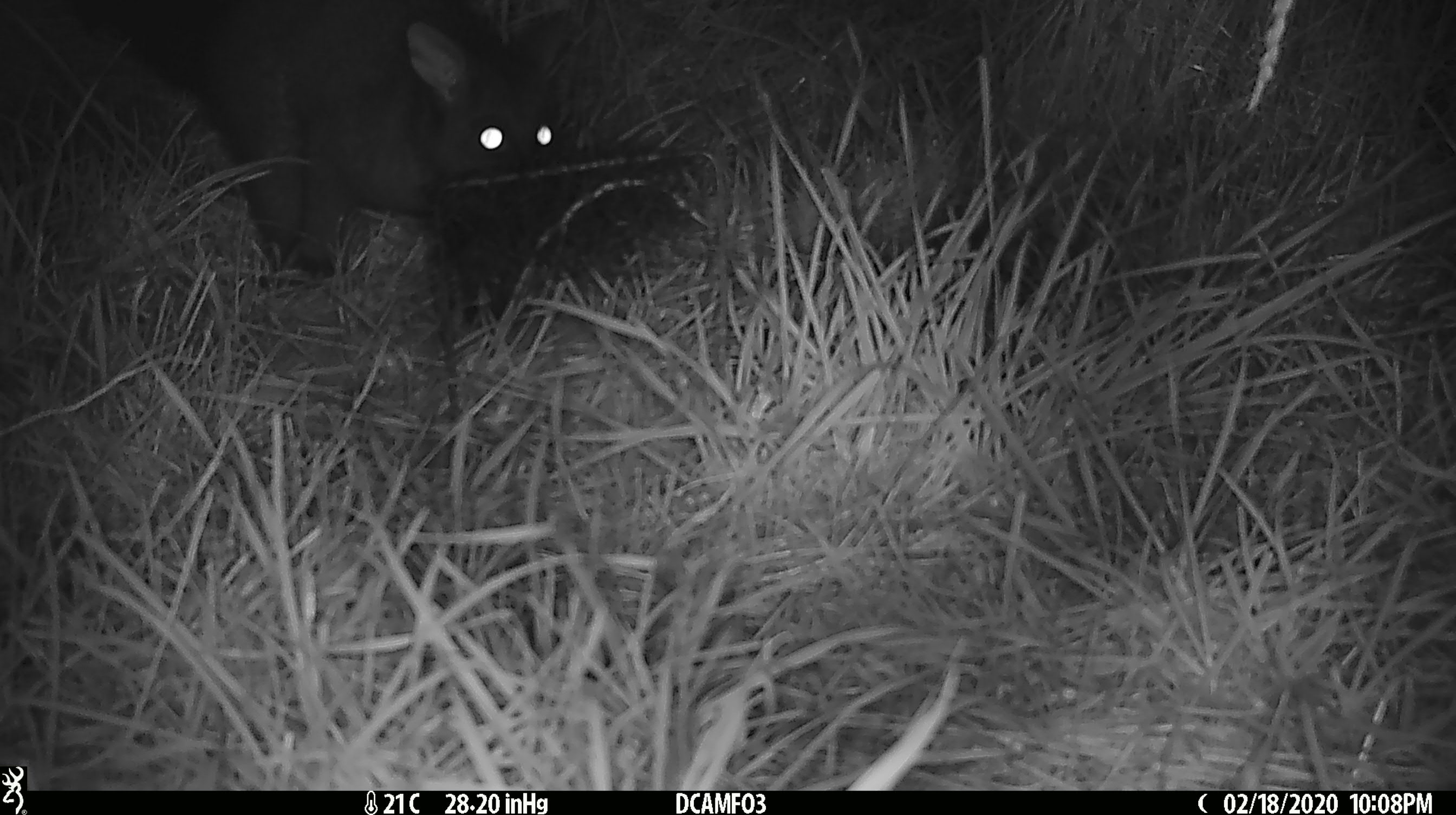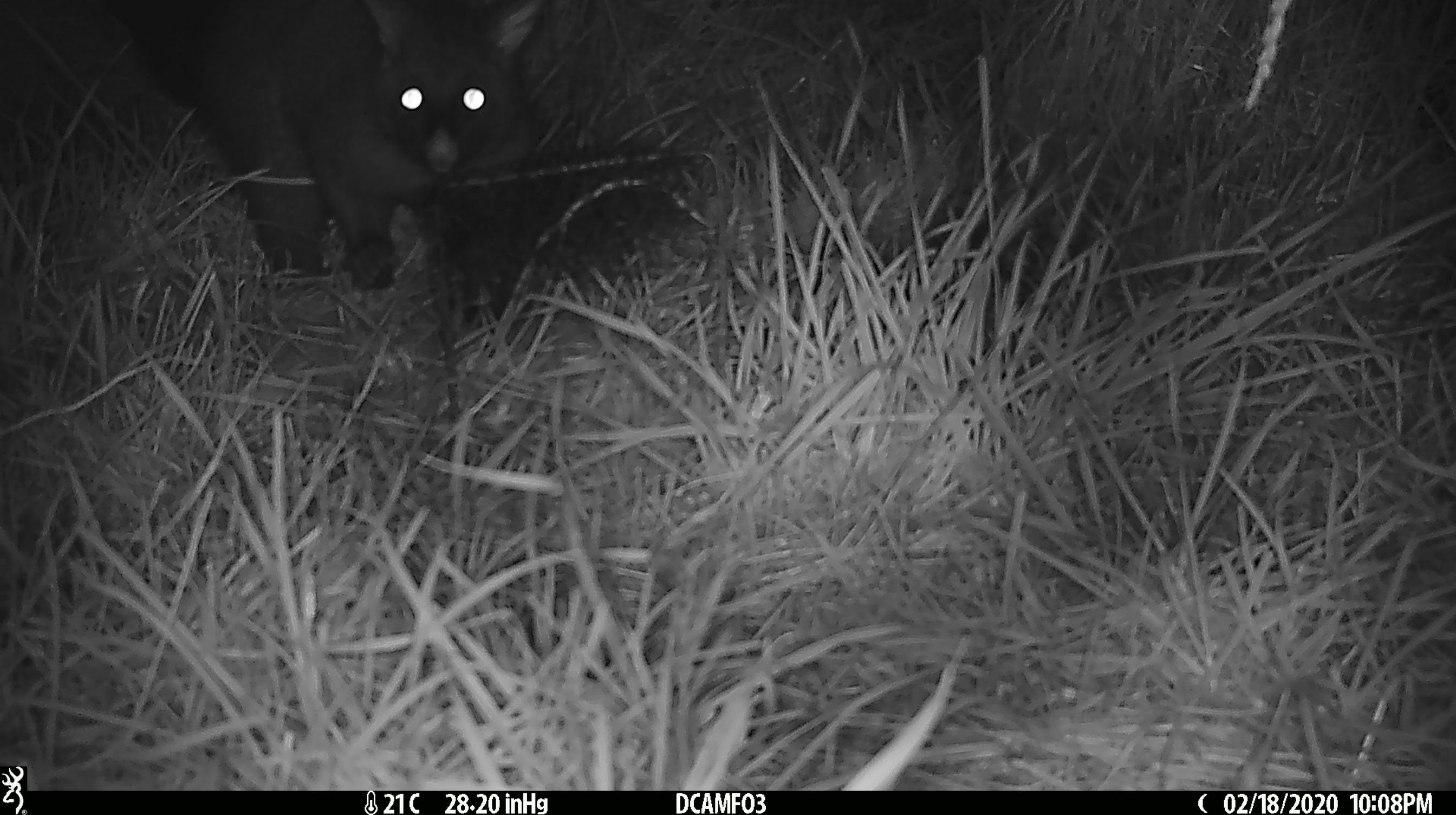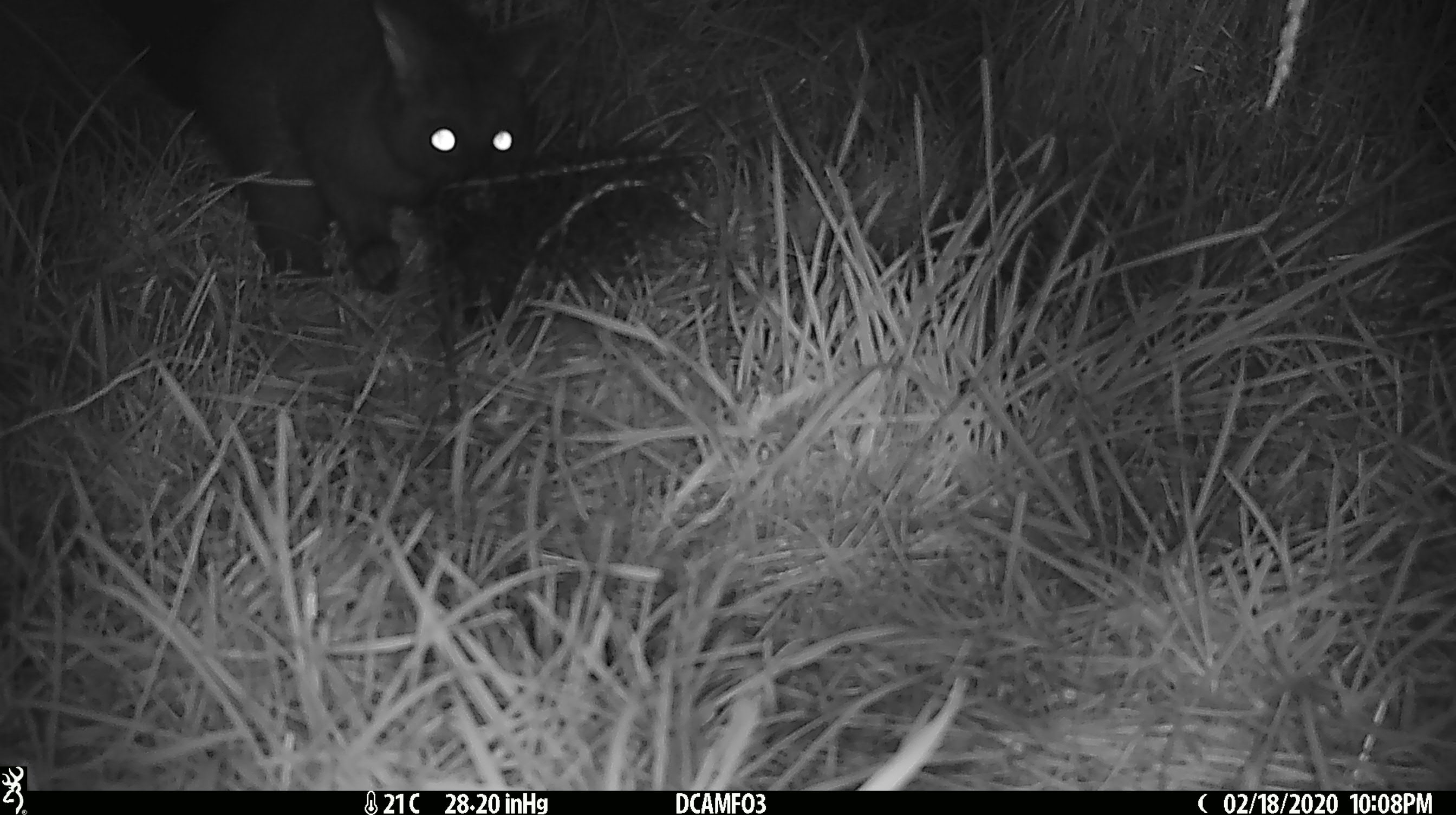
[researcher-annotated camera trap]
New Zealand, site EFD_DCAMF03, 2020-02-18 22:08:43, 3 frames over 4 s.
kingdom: Animalia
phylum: Chordata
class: Mammalia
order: Diprotodontia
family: Phalangeridae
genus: Trichosurus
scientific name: Trichosurus vulpecula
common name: common brushtail possum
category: possum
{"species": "possum (common brushtail possum) (Trichosurus vulpecula)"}